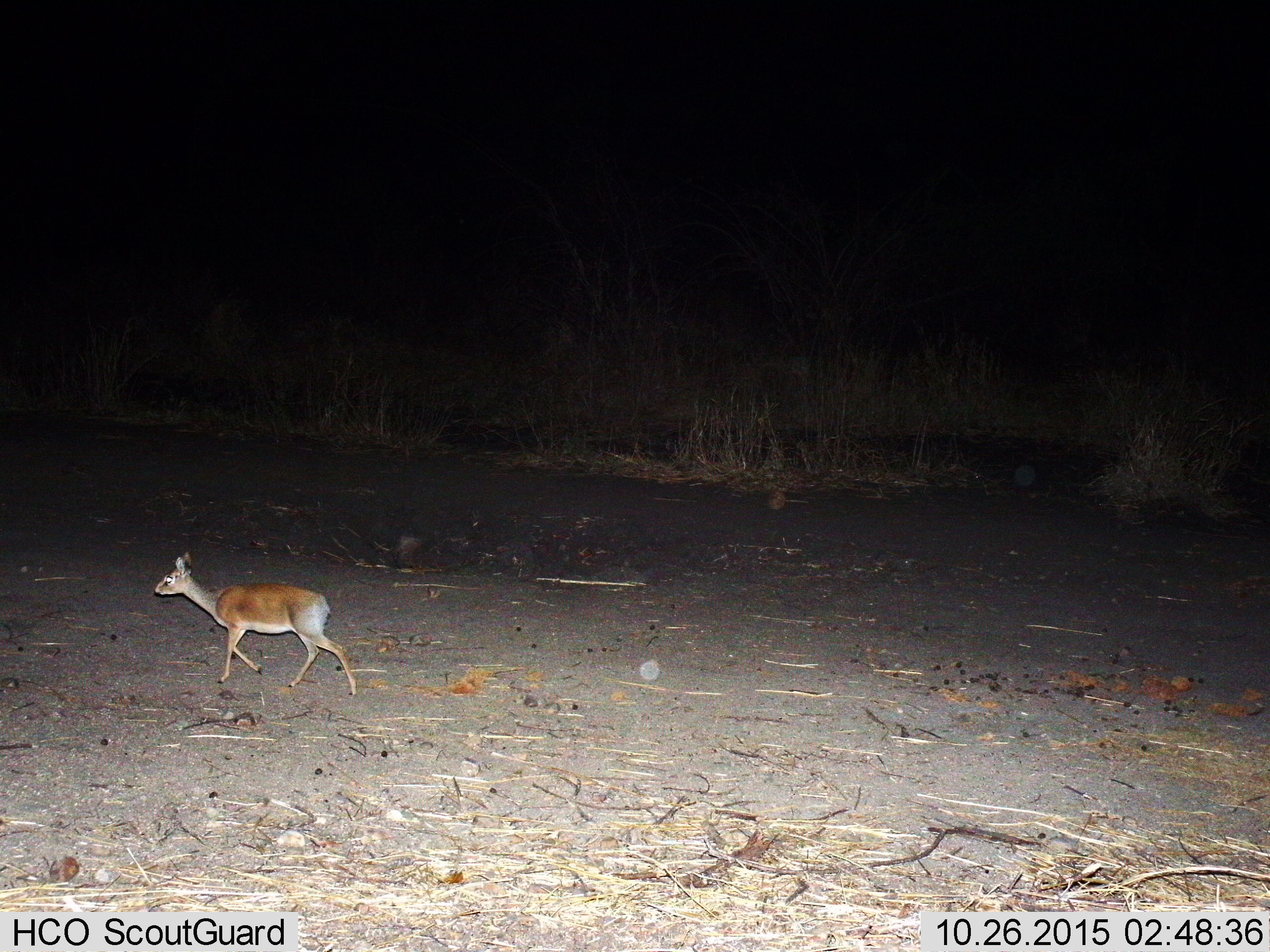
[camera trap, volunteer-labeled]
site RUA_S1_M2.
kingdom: Animalia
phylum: Chordata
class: Mammalia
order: Artiodactyla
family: Bovidae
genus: Madoqua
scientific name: Madoqua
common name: dik-dik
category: dikdik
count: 1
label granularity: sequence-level